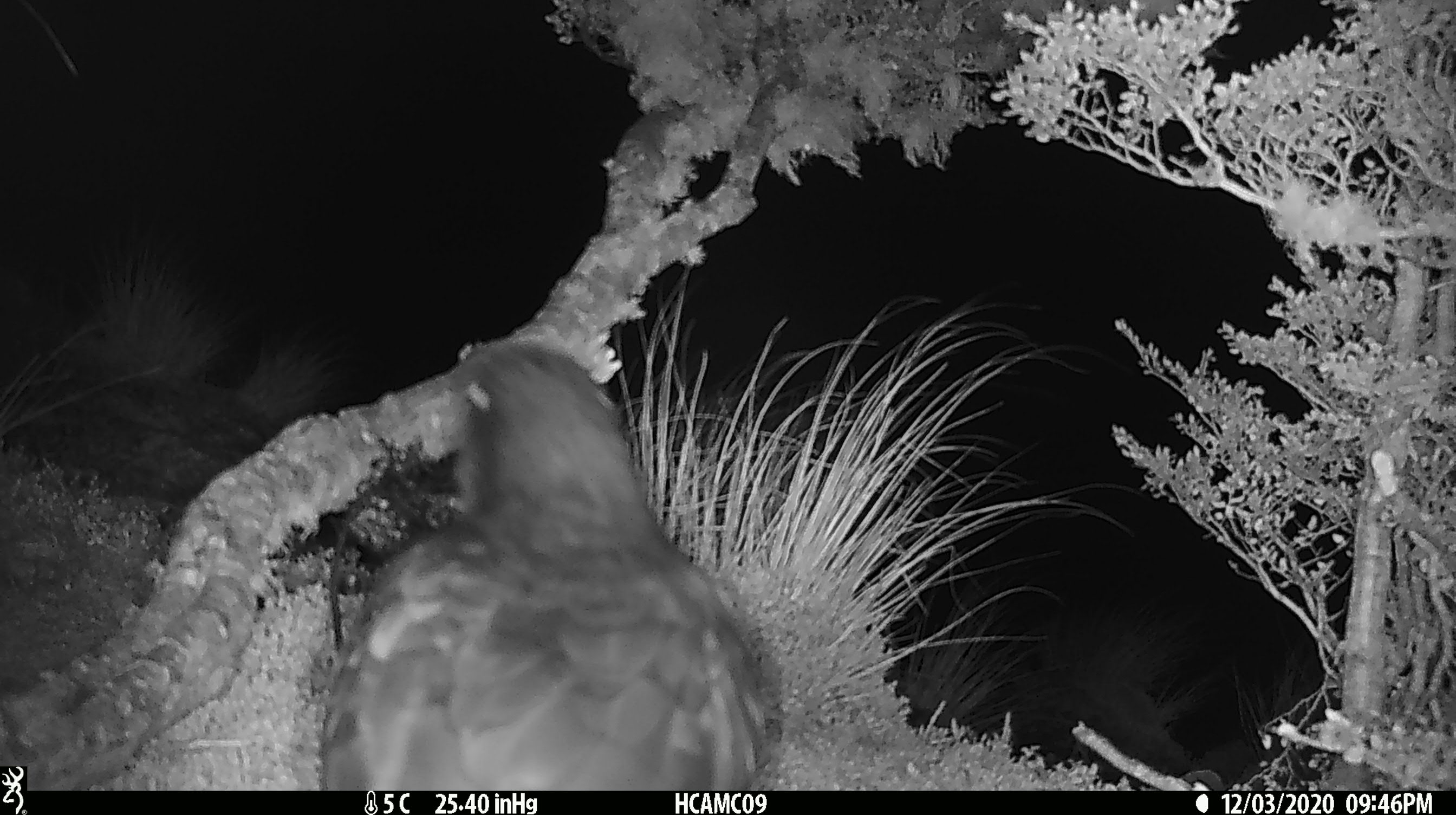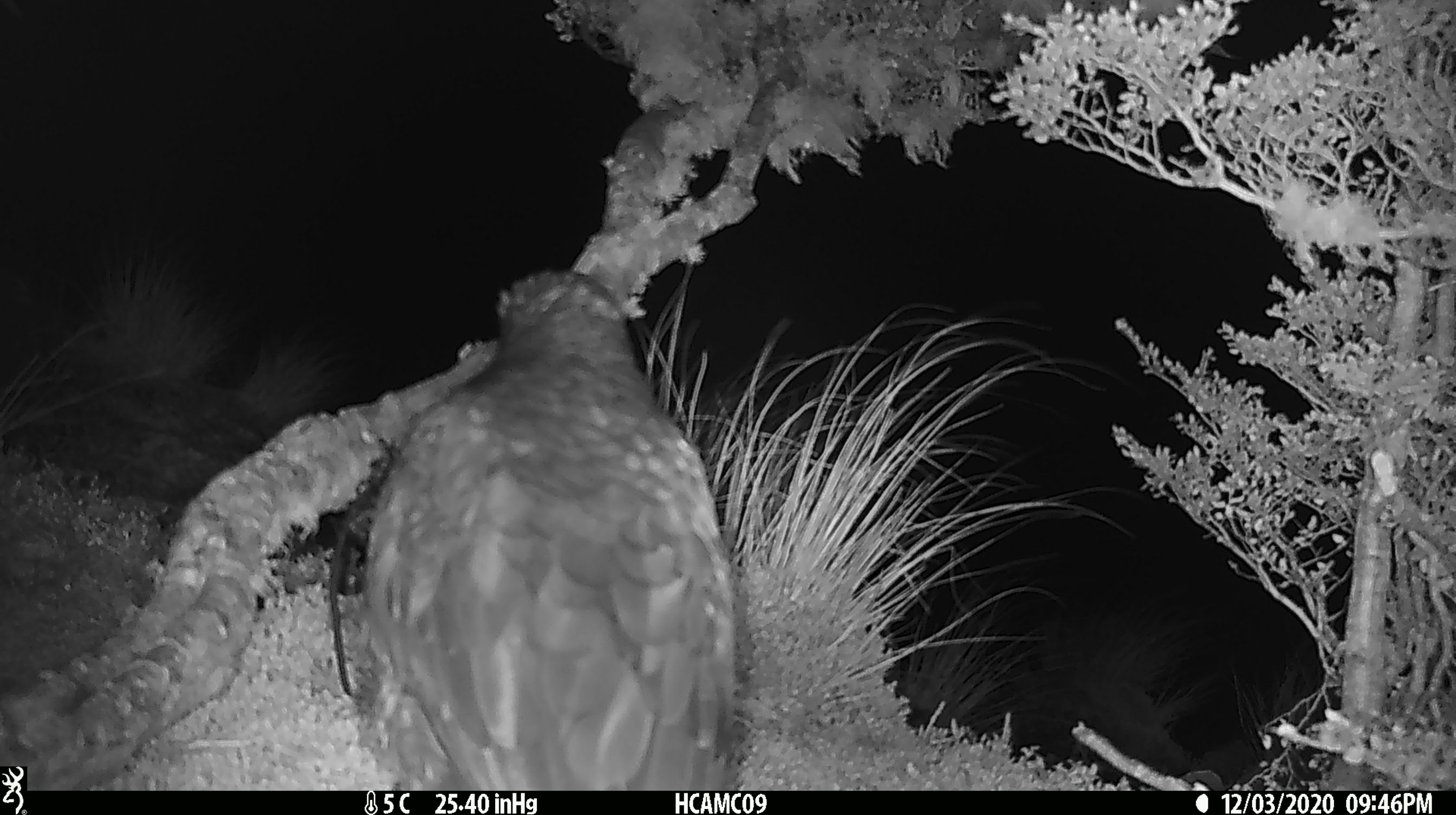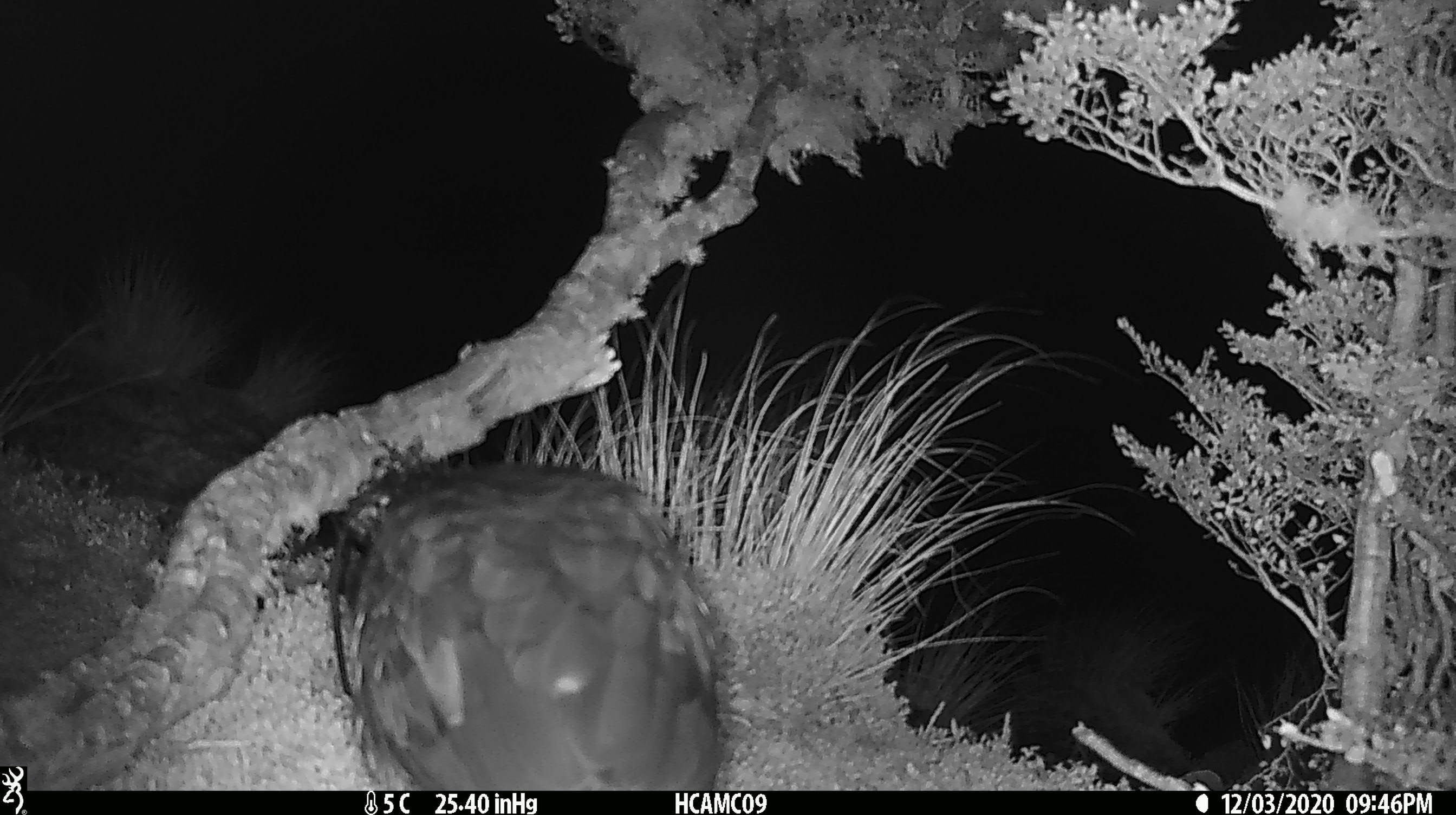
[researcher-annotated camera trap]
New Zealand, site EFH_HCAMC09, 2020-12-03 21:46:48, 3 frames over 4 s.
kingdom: Animalia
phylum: Chordata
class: Aves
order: Psittaciformes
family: Strigopidae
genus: Nestor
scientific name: Nestor notabilis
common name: kea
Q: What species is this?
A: Kea (Nestor notabilis).